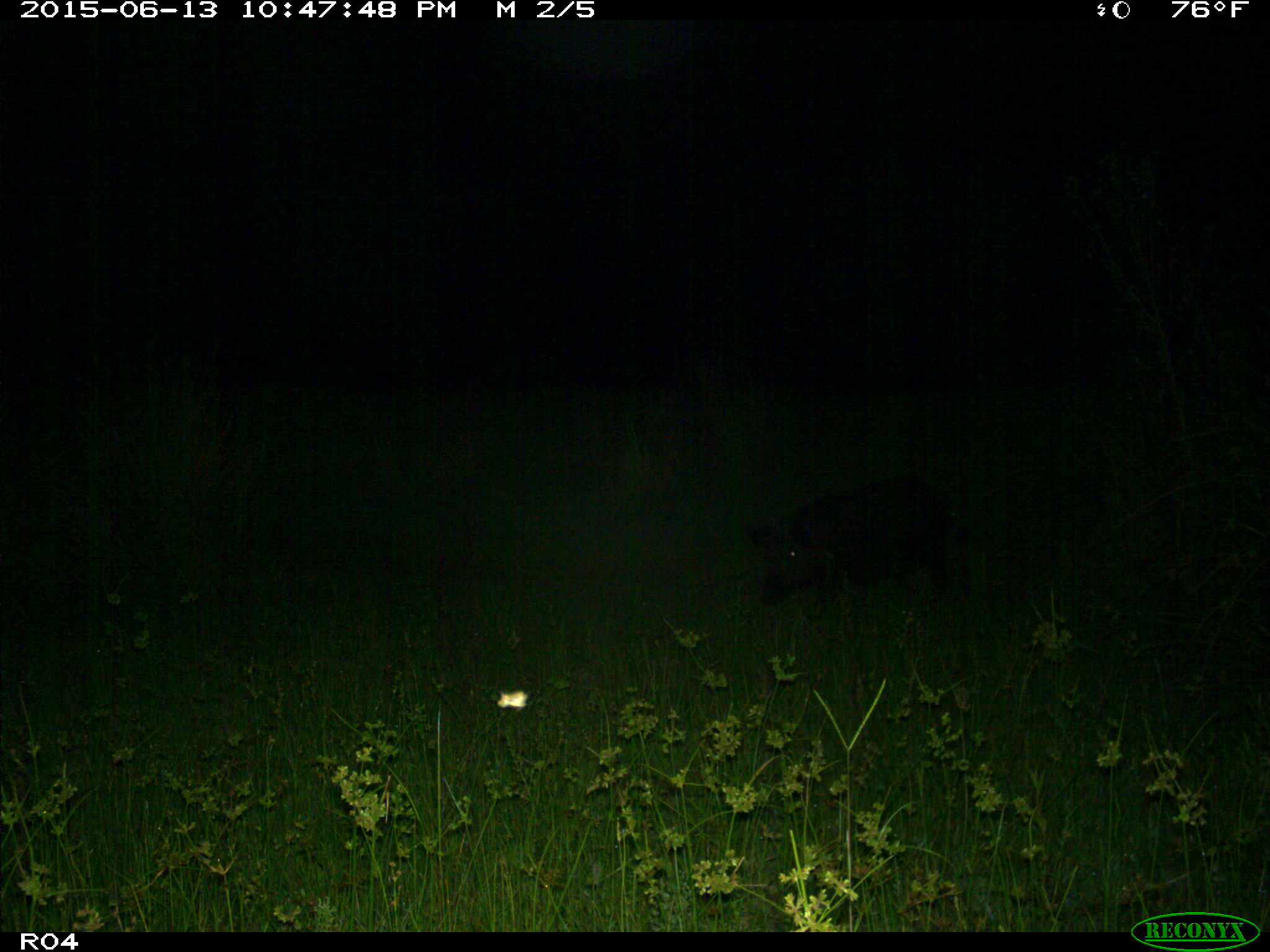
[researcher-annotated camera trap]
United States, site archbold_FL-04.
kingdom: Animalia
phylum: Chordata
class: Mammalia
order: Artiodactyla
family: Suidae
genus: Sus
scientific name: Sus scrofa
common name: wild boar